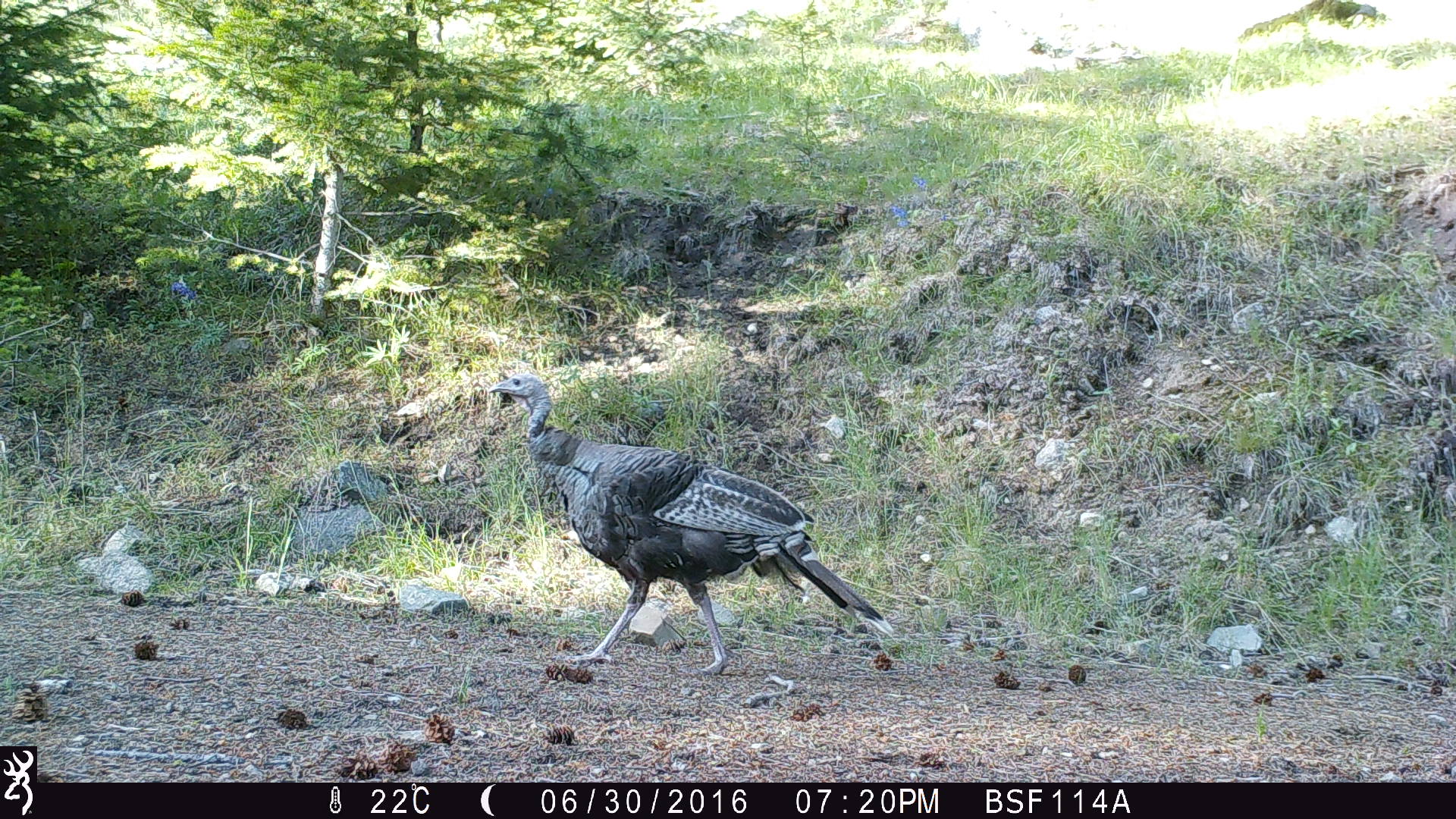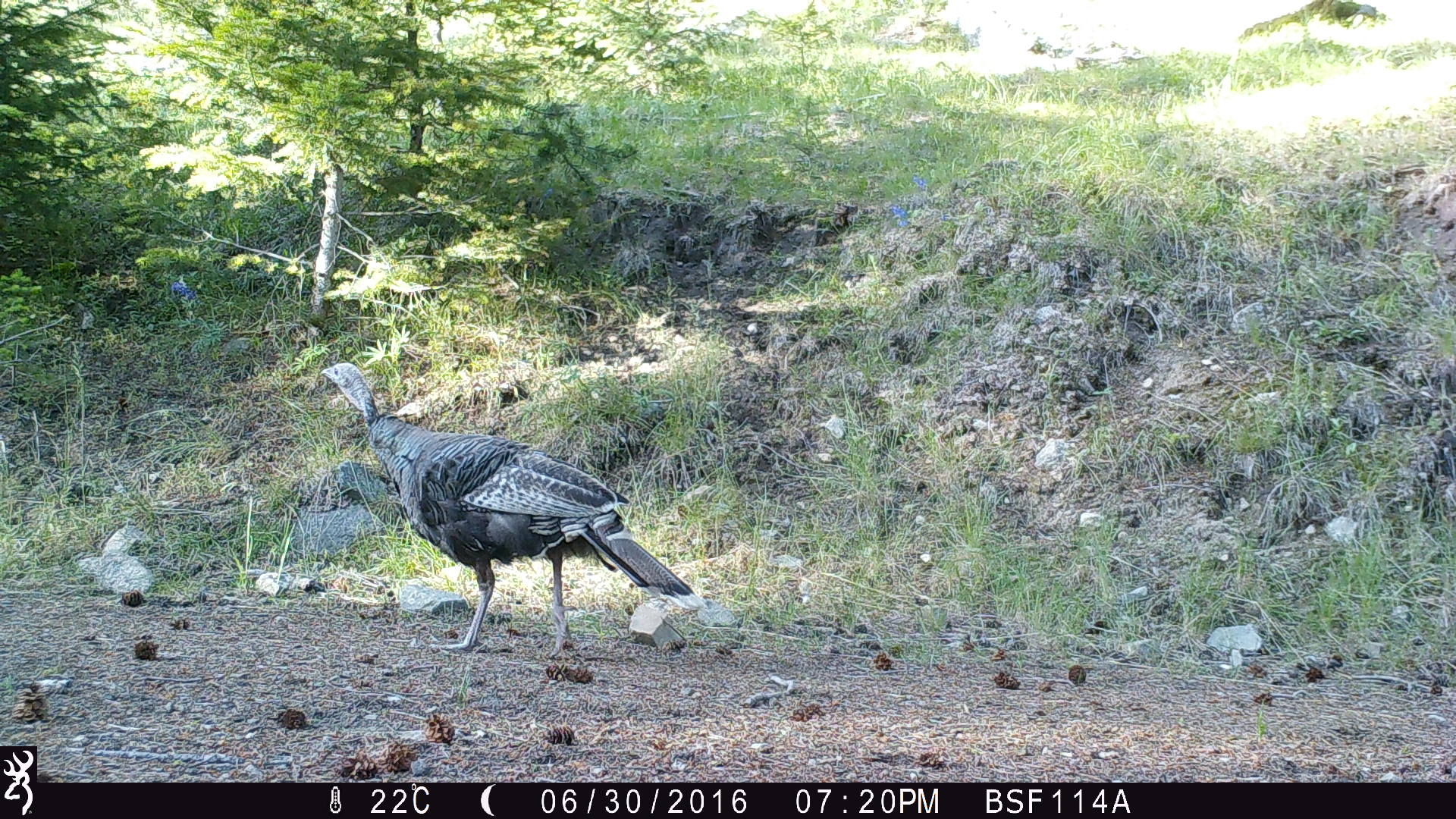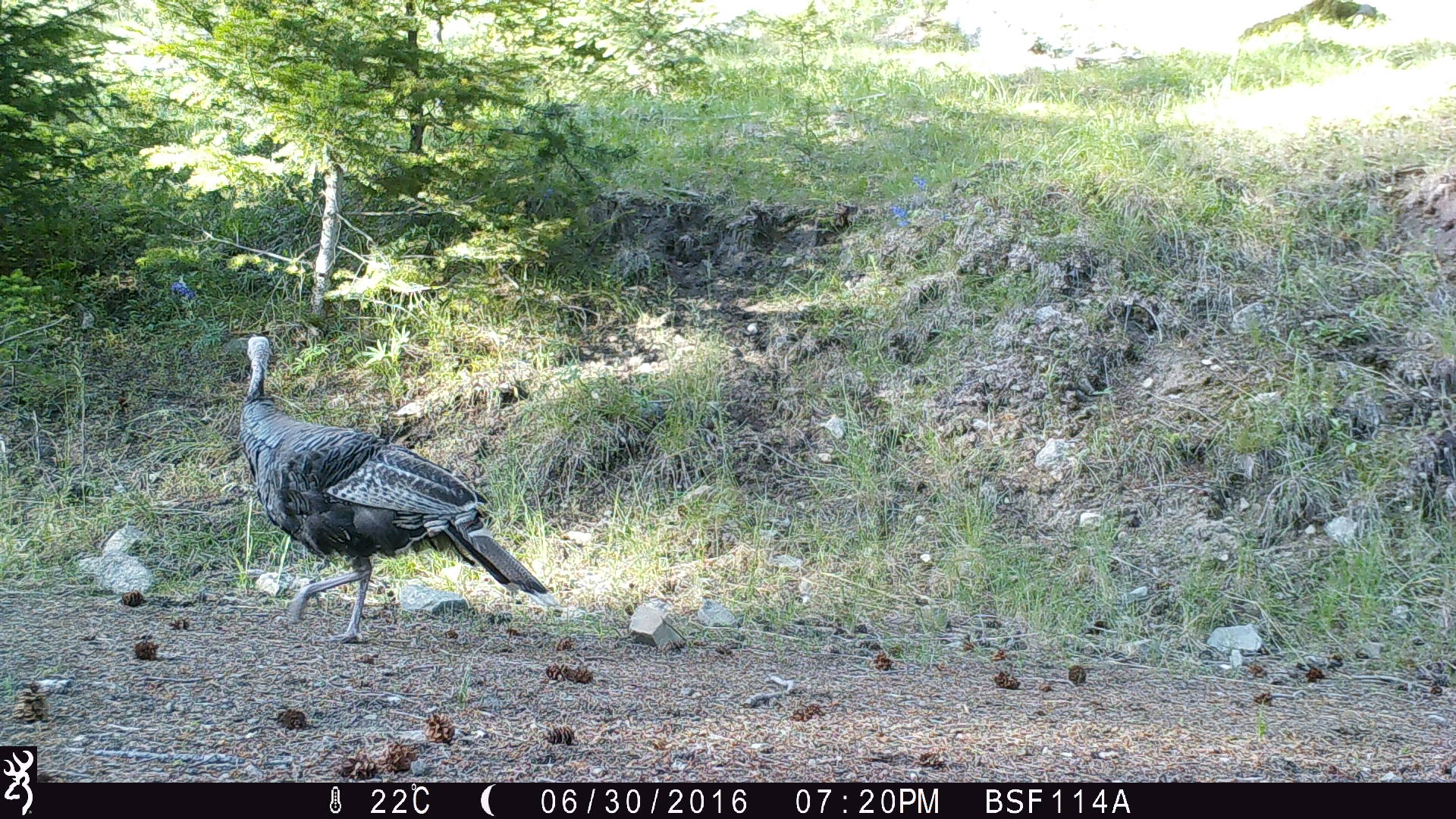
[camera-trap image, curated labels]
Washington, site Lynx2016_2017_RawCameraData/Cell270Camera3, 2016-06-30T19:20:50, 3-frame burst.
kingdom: Animalia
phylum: Chordata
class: Aves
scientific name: Aves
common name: birds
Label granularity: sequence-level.